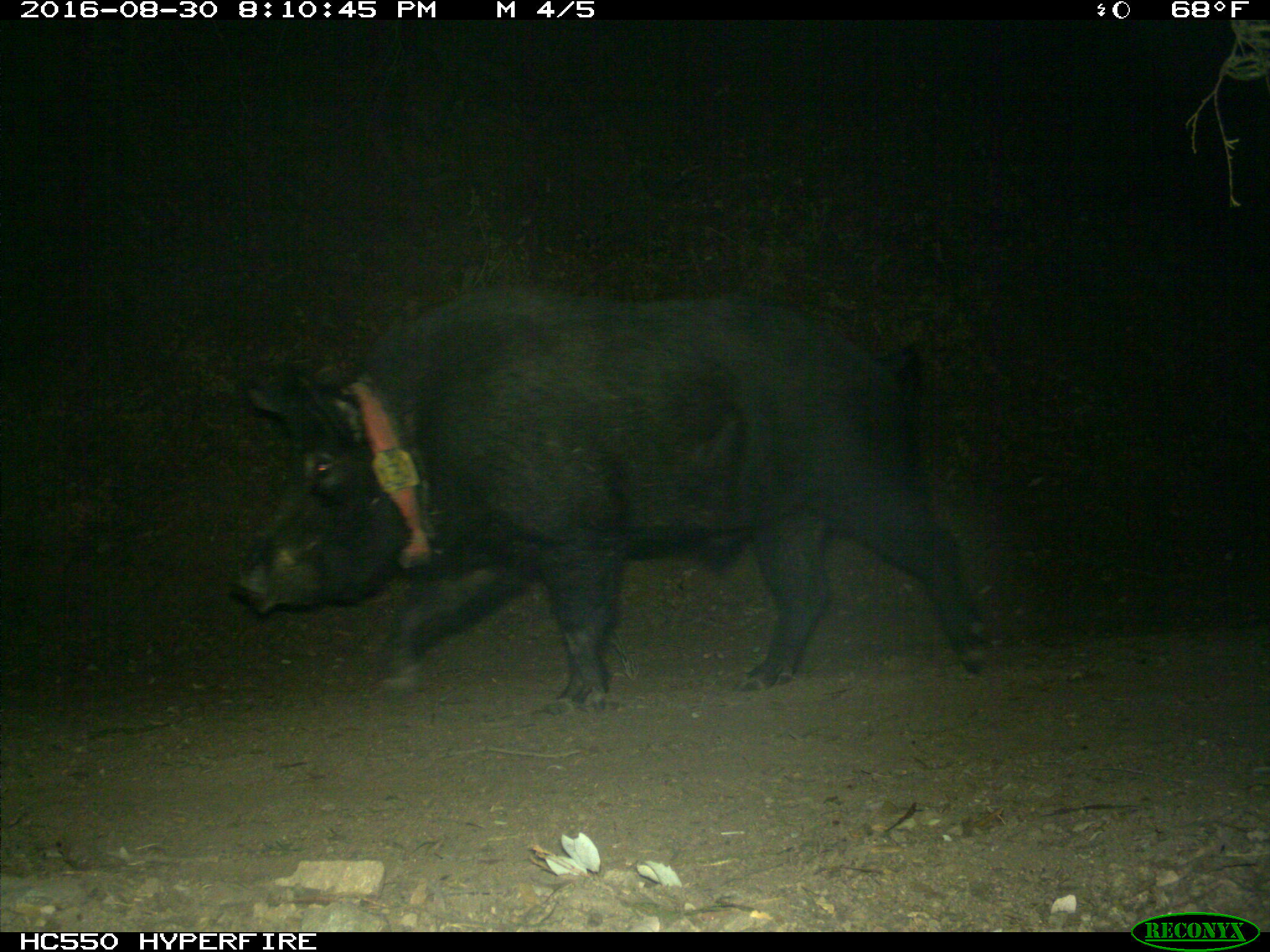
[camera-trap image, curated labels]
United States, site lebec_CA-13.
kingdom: Animalia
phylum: Chordata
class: Mammalia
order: Artiodactyla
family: Suidae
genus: Sus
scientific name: Sus scrofa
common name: wild boar